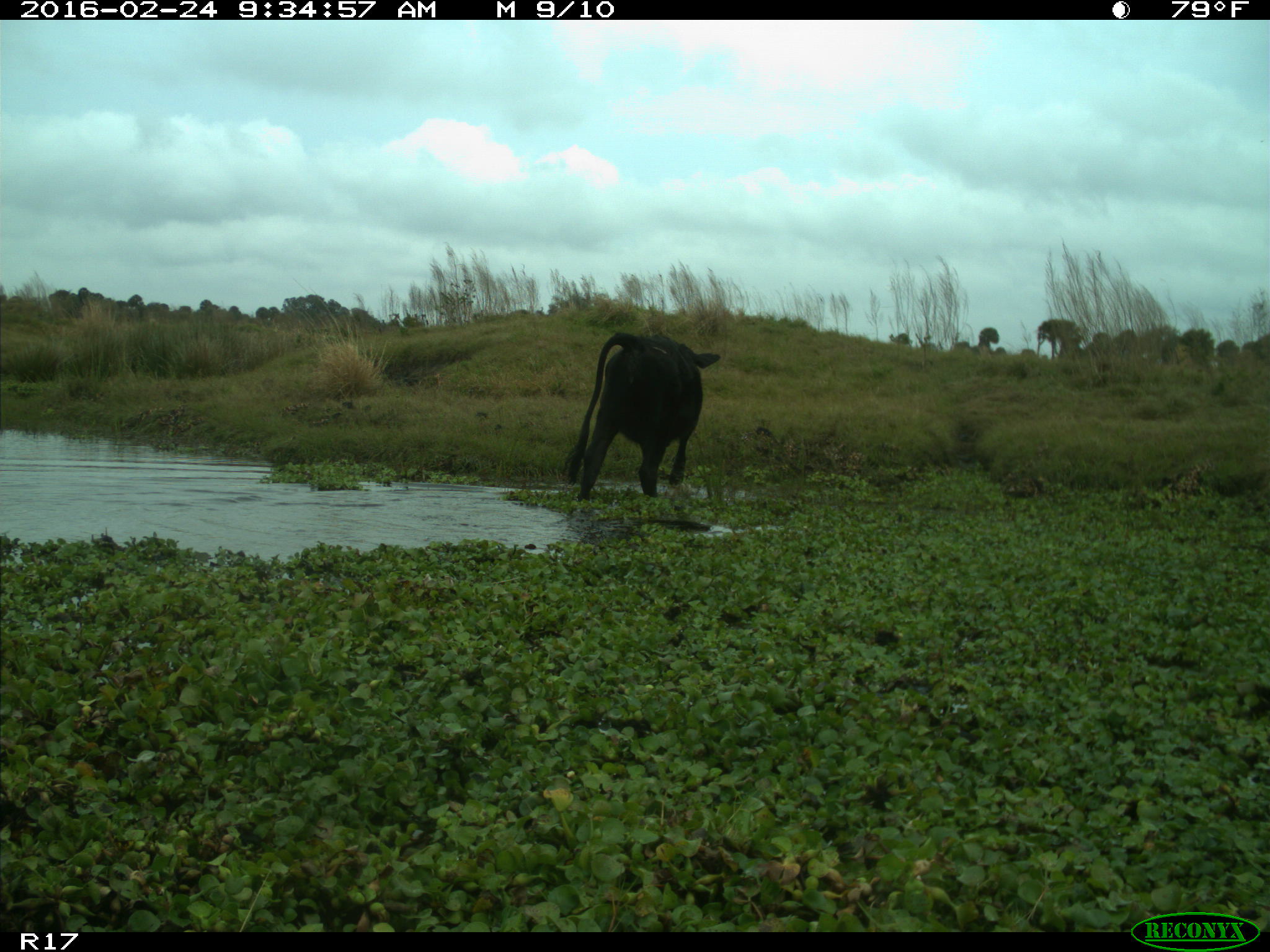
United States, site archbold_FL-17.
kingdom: Animalia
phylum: Chordata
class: Mammalia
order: Artiodactyla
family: Bovidae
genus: Bos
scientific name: Bos taurus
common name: domestic cow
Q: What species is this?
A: Bos taurus (domestic cow).